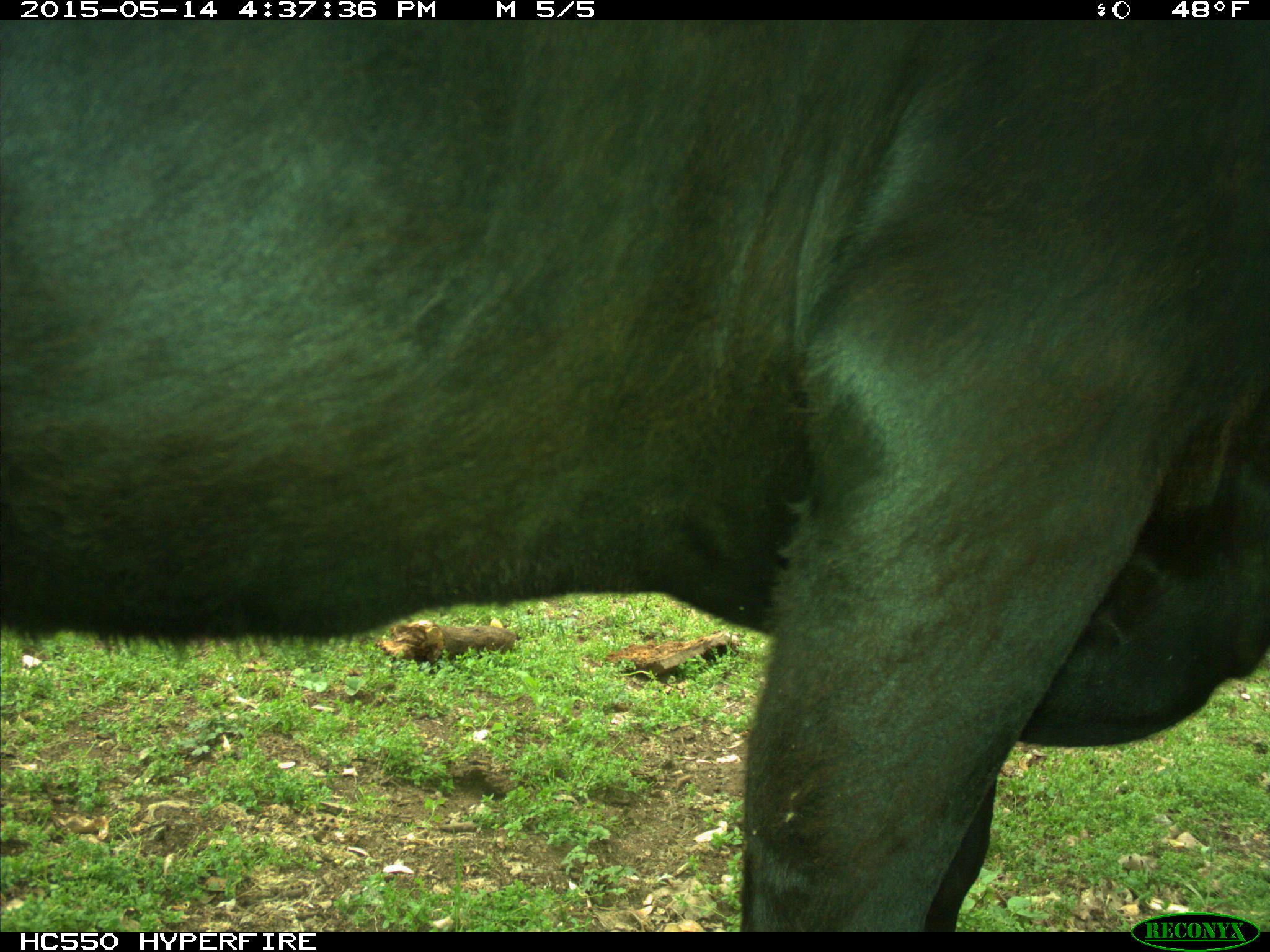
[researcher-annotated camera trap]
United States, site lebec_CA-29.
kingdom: Animalia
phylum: Chordata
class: Mammalia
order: Artiodactyla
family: Bovidae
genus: Bos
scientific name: Bos taurus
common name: domestic cow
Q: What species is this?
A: Bos taurus (domestic cow).